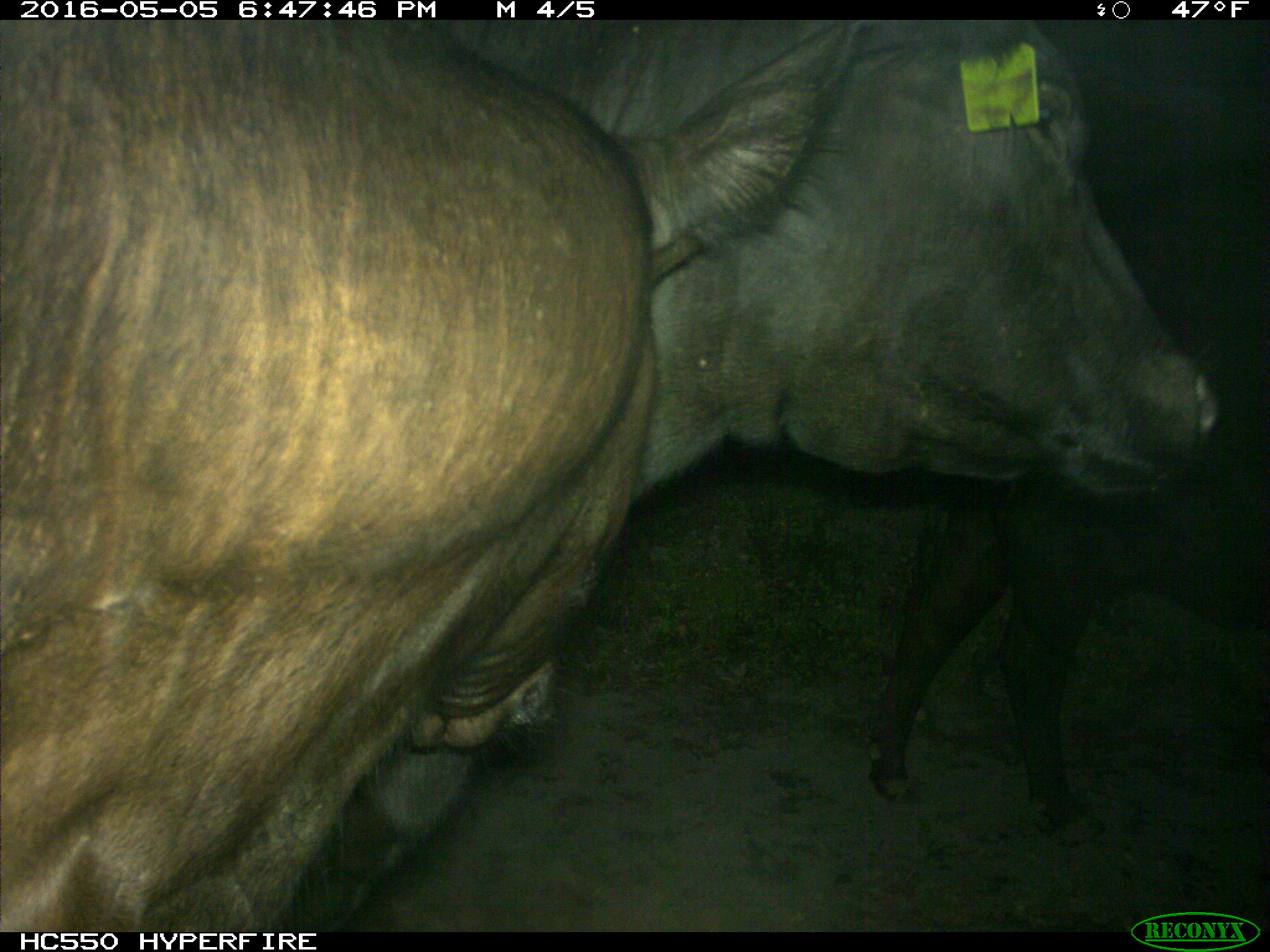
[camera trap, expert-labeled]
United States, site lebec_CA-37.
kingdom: Animalia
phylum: Chordata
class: Mammalia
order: Artiodactyla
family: Bovidae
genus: Bos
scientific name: Bos taurus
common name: domestic cow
Bos taurus (domestic cow).